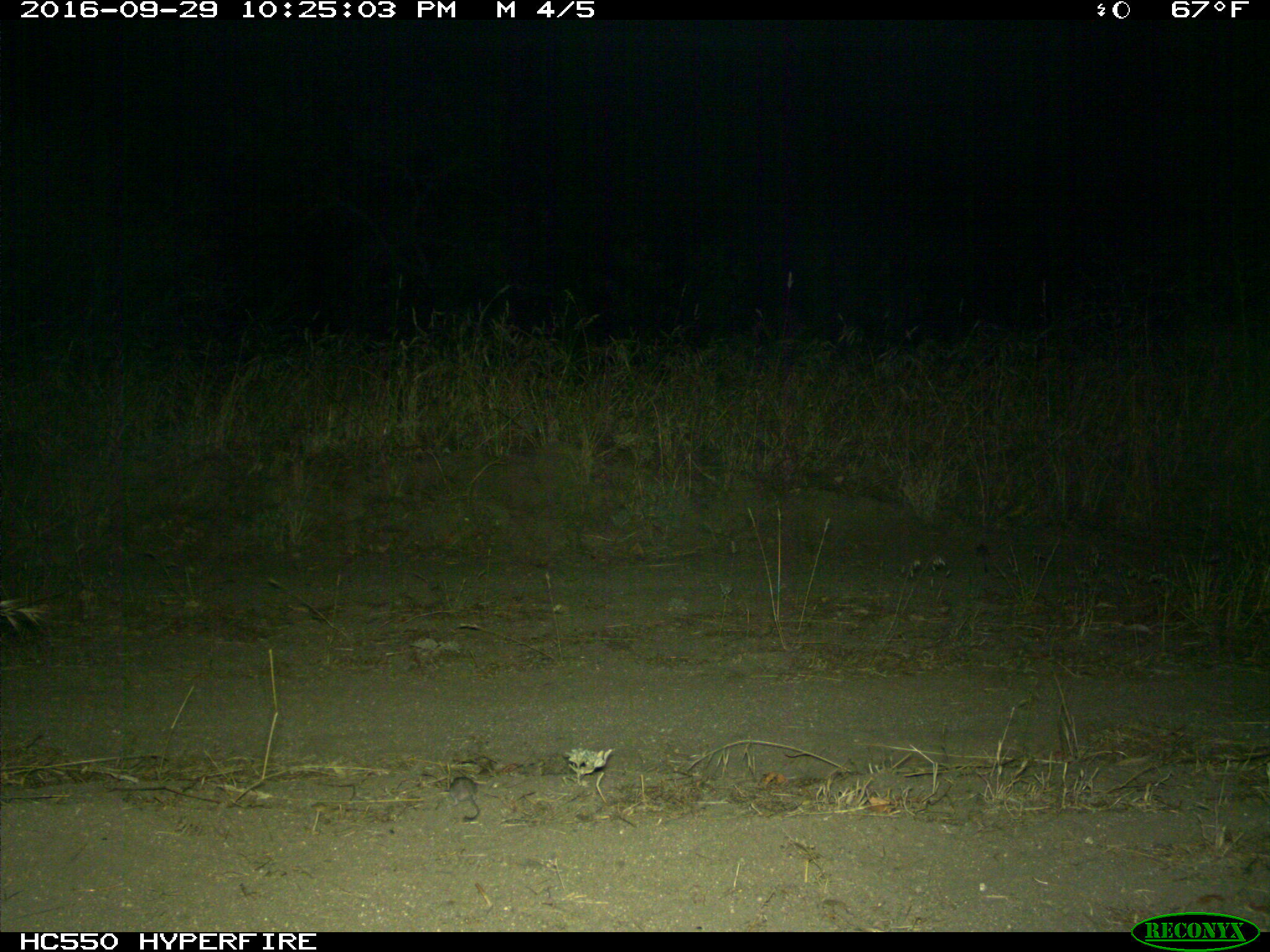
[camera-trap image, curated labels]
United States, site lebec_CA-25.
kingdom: Animalia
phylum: Chordata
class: Mammalia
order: Rodentia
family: Cricetidae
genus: Peromyscus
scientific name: Peromyscus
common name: deermice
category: unidentified deer mouse